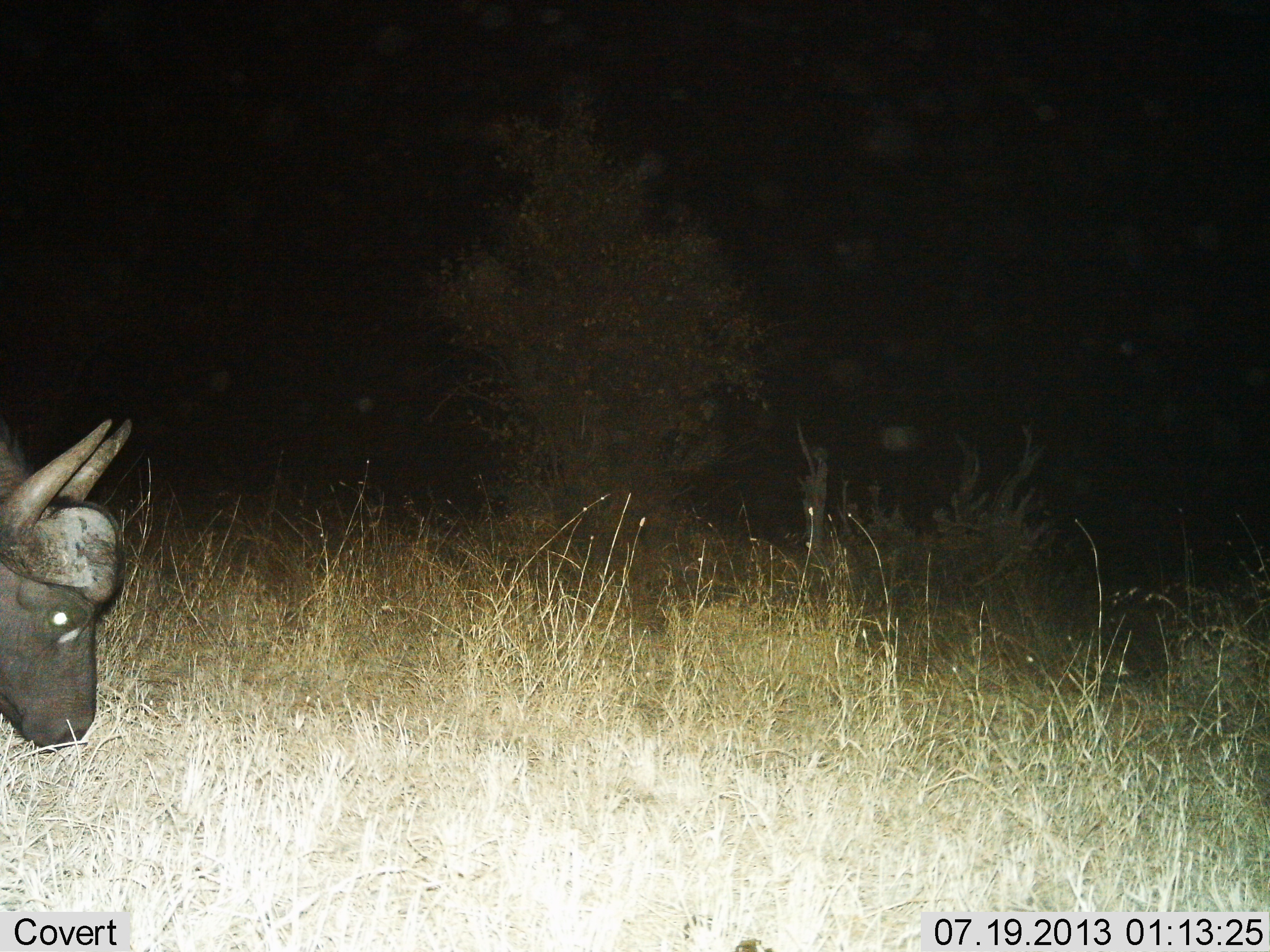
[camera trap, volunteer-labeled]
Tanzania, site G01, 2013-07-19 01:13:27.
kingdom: Animalia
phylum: Chordata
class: Mammalia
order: Artiodactyla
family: Bovidae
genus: Syncerus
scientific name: Syncerus caffer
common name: cape buffalo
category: buffalo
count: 1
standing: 12%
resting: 0%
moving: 12%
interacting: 0%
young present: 0%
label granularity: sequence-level